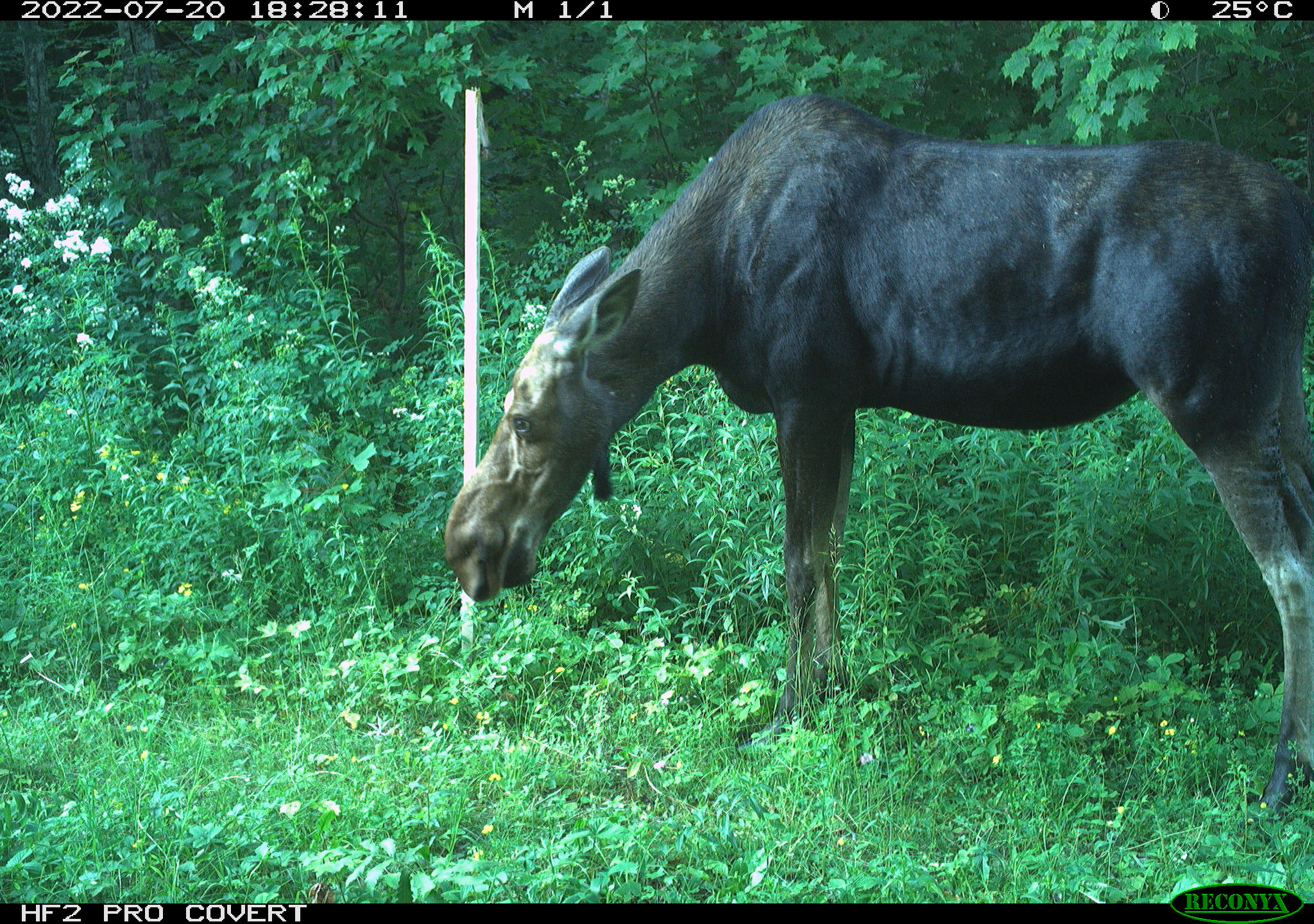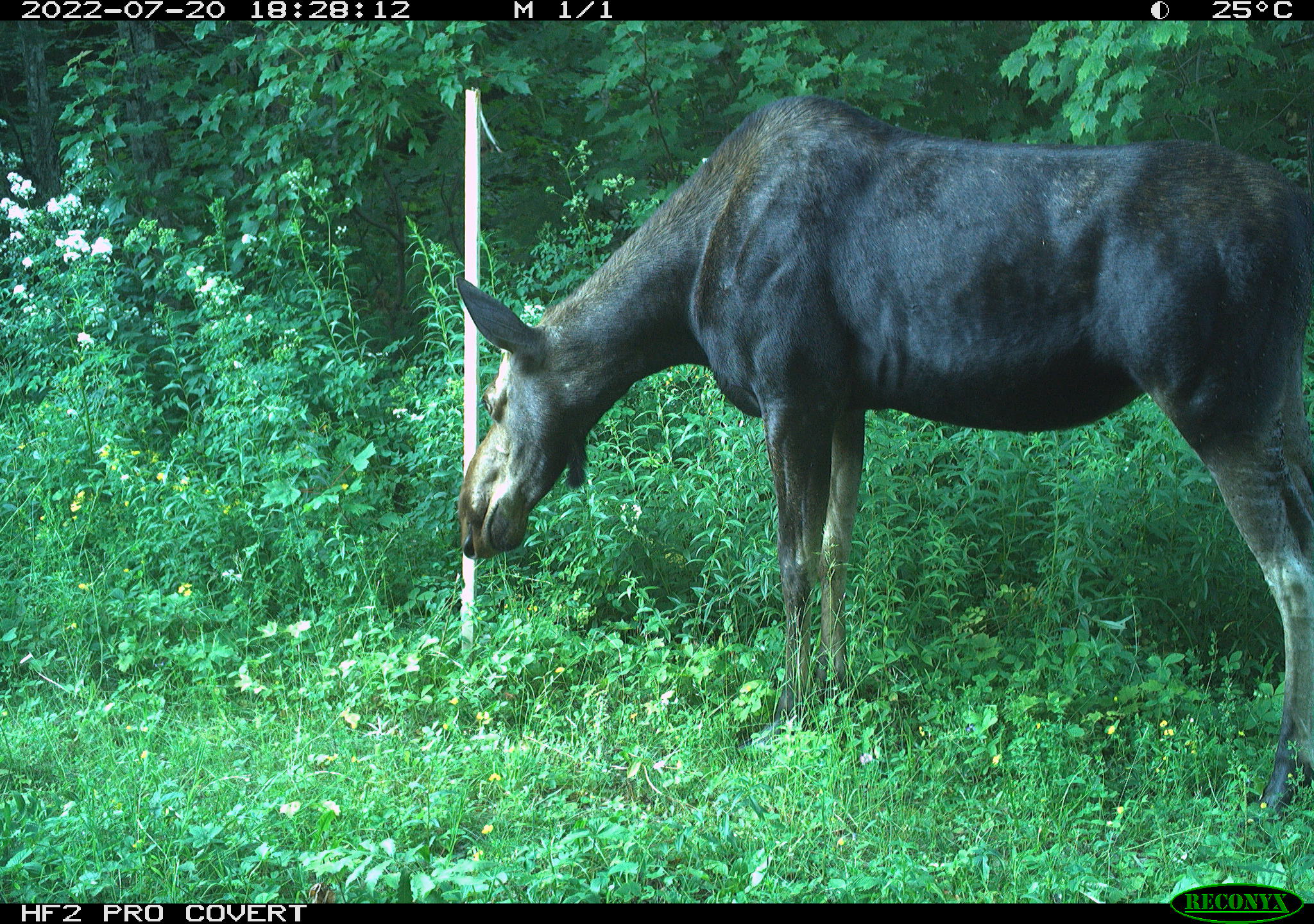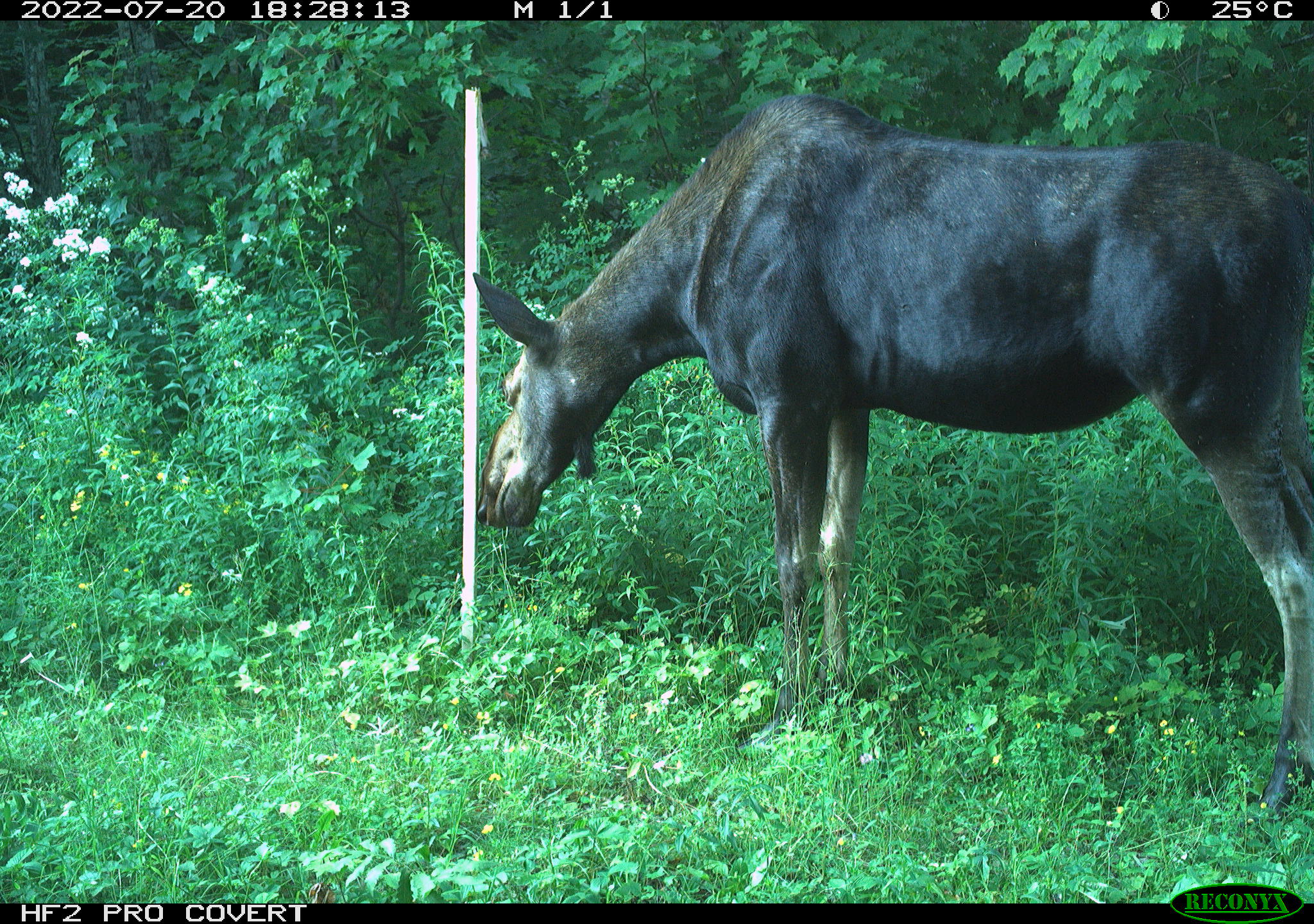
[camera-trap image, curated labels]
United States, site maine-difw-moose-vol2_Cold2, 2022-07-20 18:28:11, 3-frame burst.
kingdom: Animalia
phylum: Chordata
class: Mammalia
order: Artiodactyla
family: Cervidae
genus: Alces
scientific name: Alces alces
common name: moose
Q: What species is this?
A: Moose (Alces alces).